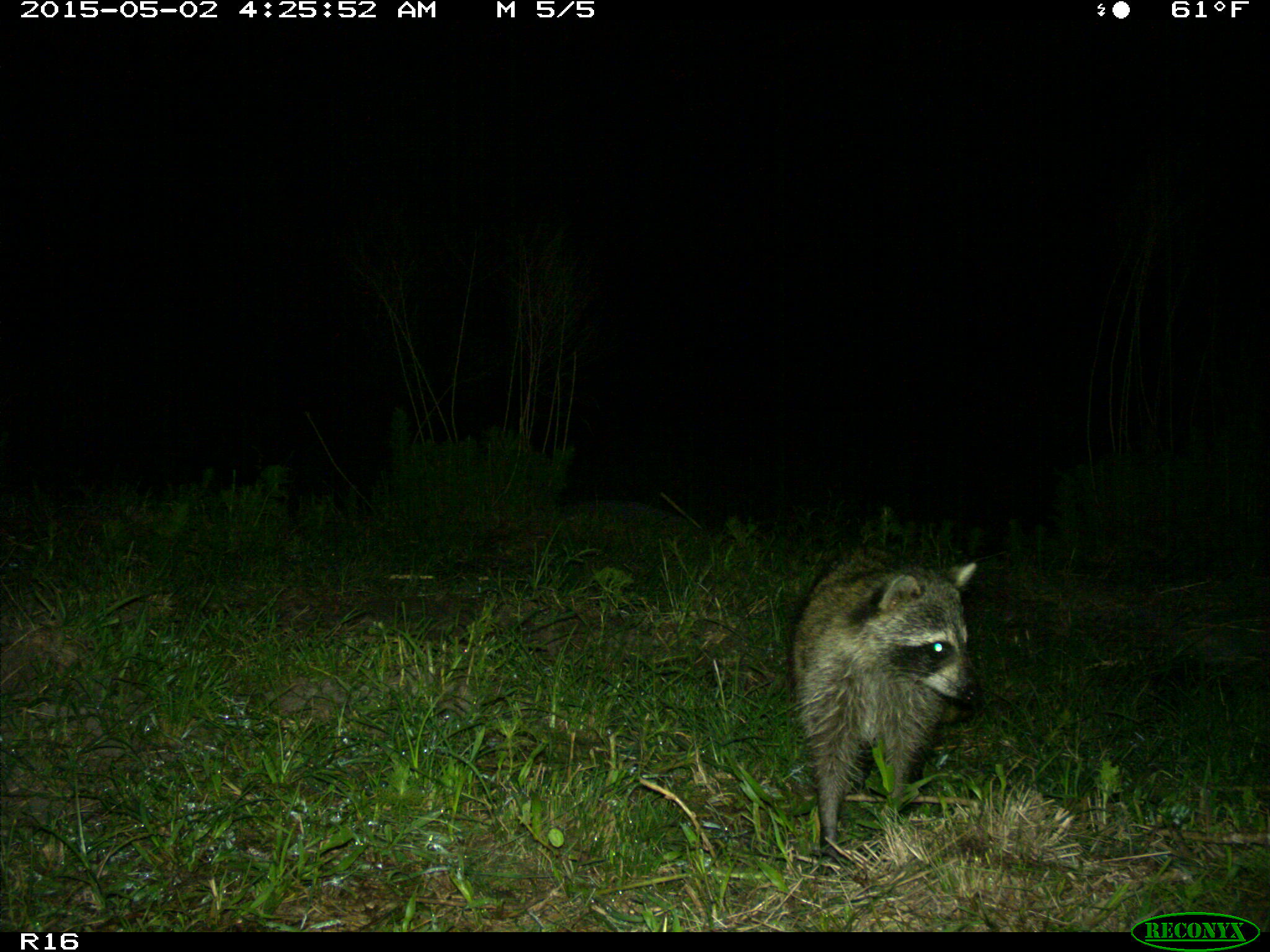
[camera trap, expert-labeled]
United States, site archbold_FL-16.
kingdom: Animalia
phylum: Chordata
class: Mammalia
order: Carnivora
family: Procyonidae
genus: Procyon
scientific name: Procyon lotor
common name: common raccoon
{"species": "Procyon lotor (common raccoon)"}